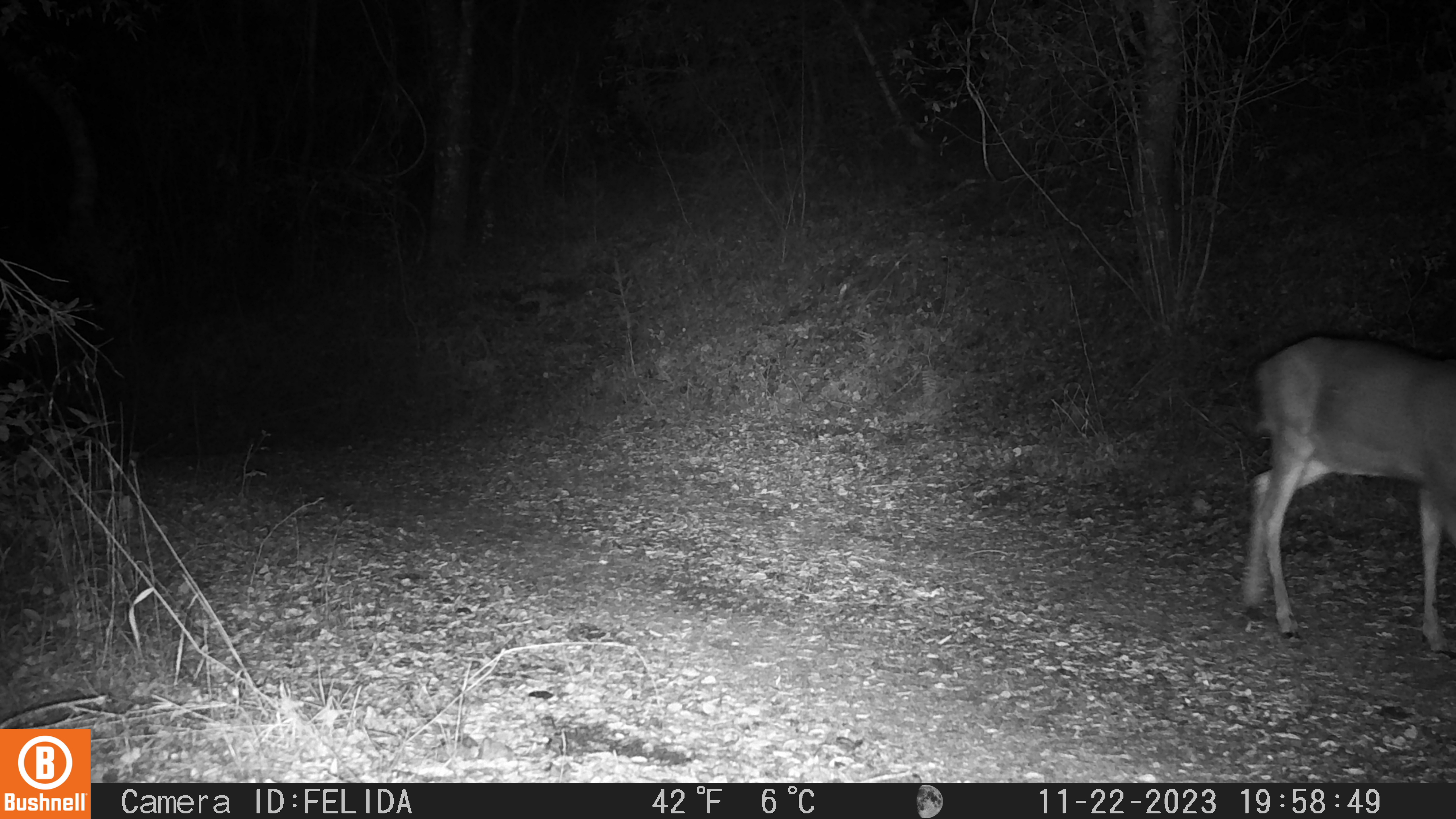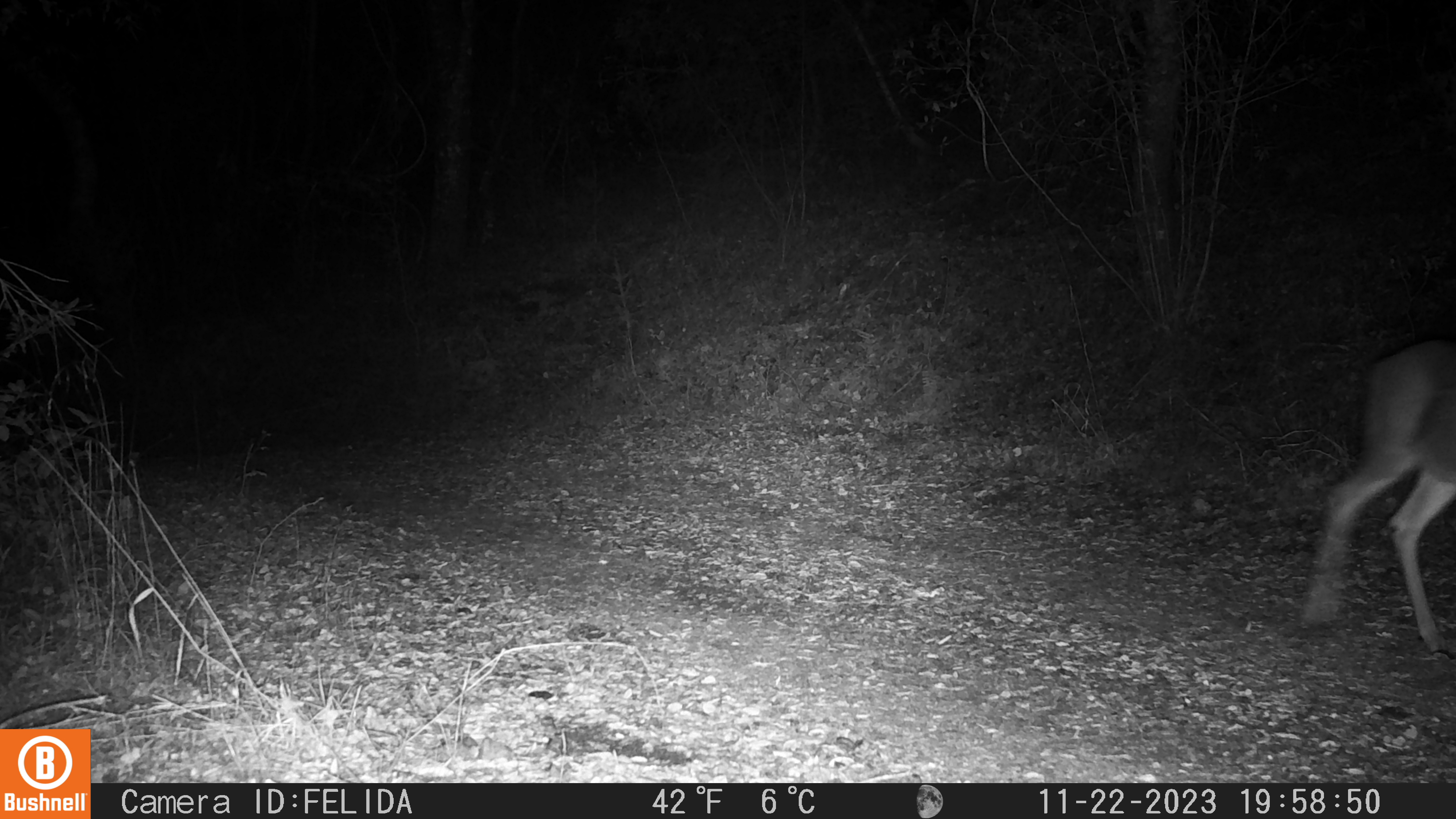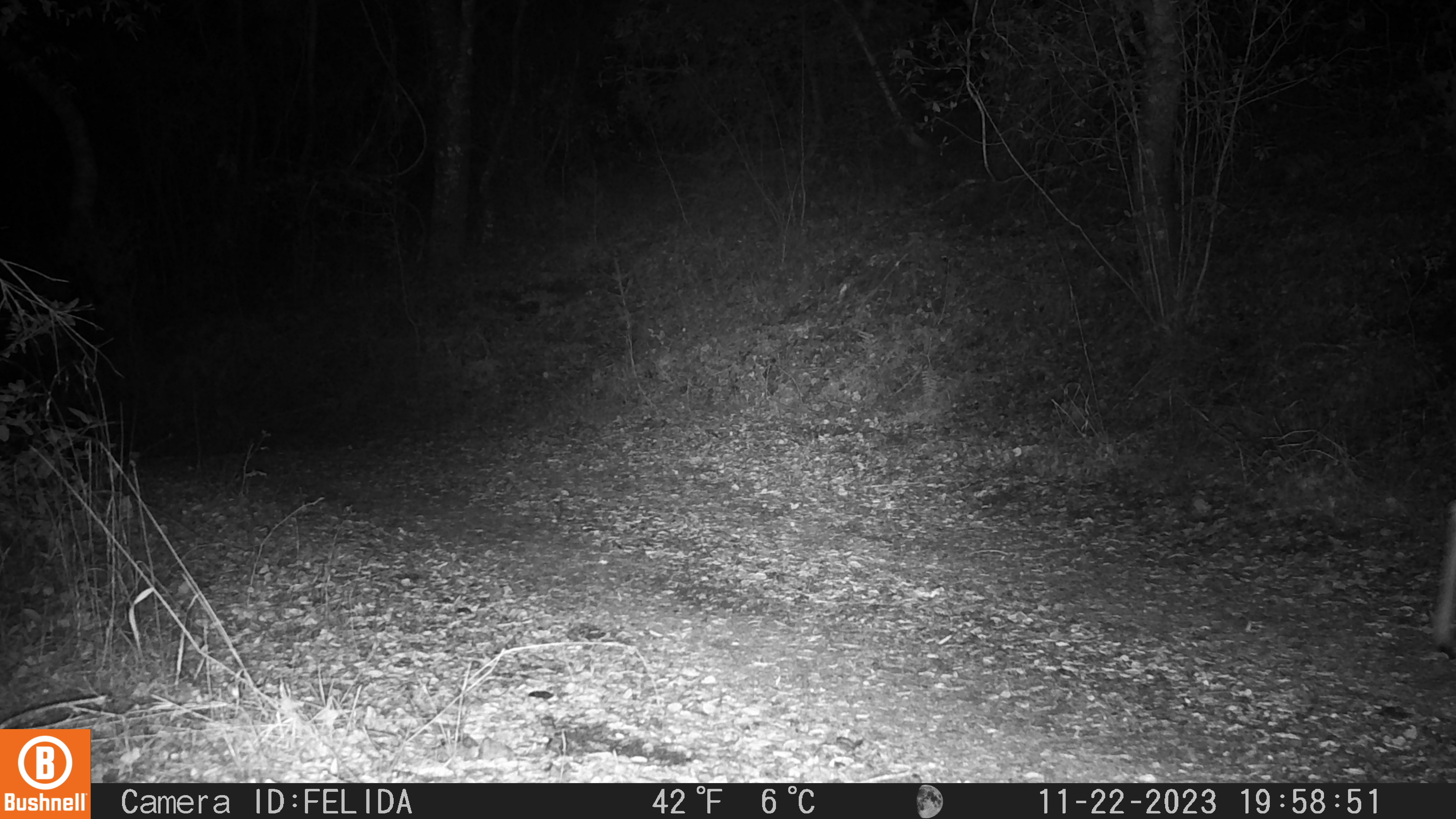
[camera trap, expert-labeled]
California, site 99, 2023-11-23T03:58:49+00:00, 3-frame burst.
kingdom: Animalia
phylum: Chordata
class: Mammalia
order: Artiodactyla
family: Cervidae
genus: Odocoileus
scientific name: Odocoileus hemionus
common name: mule deer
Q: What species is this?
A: Mule deer (Odocoileus hemionus).